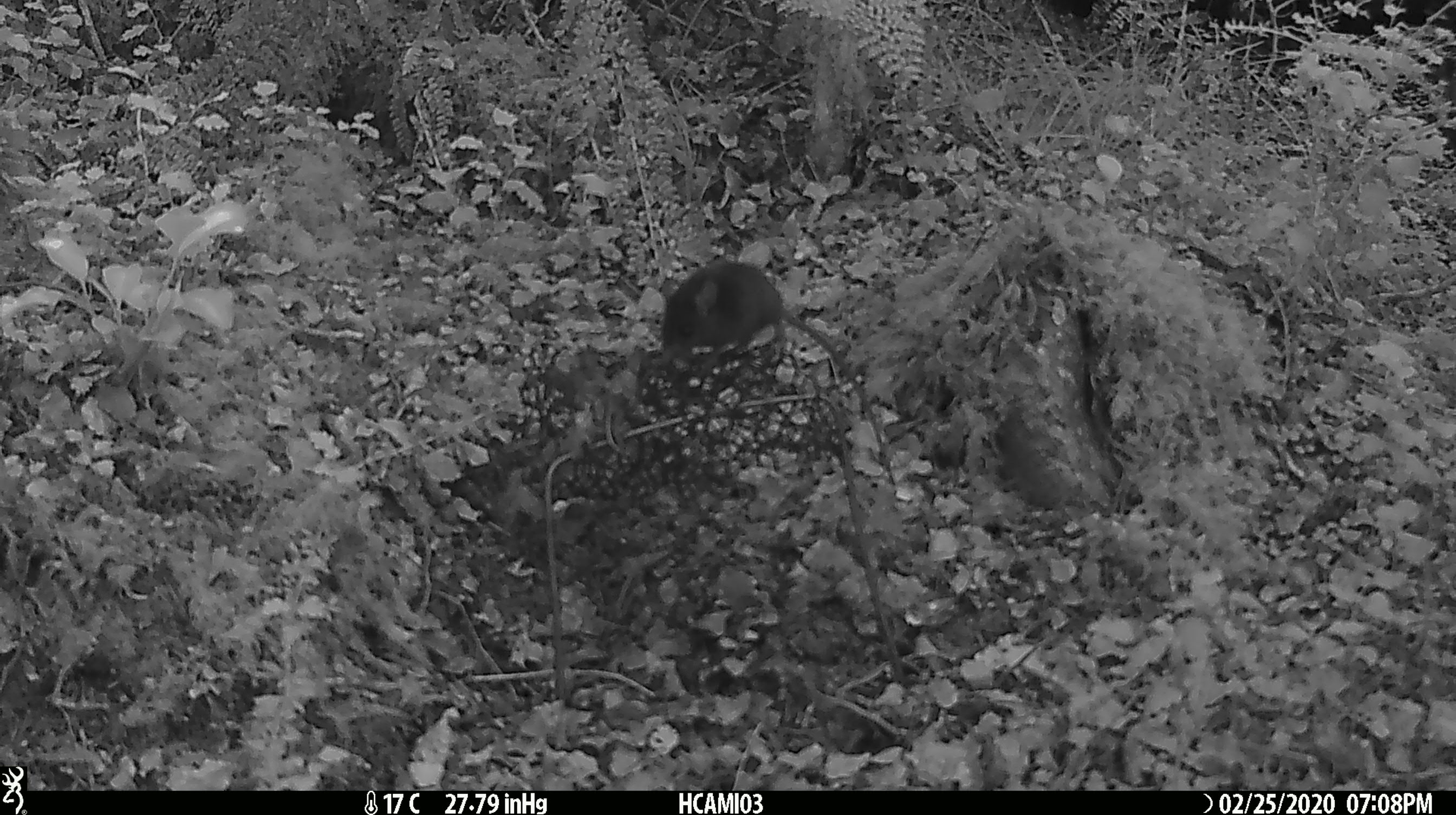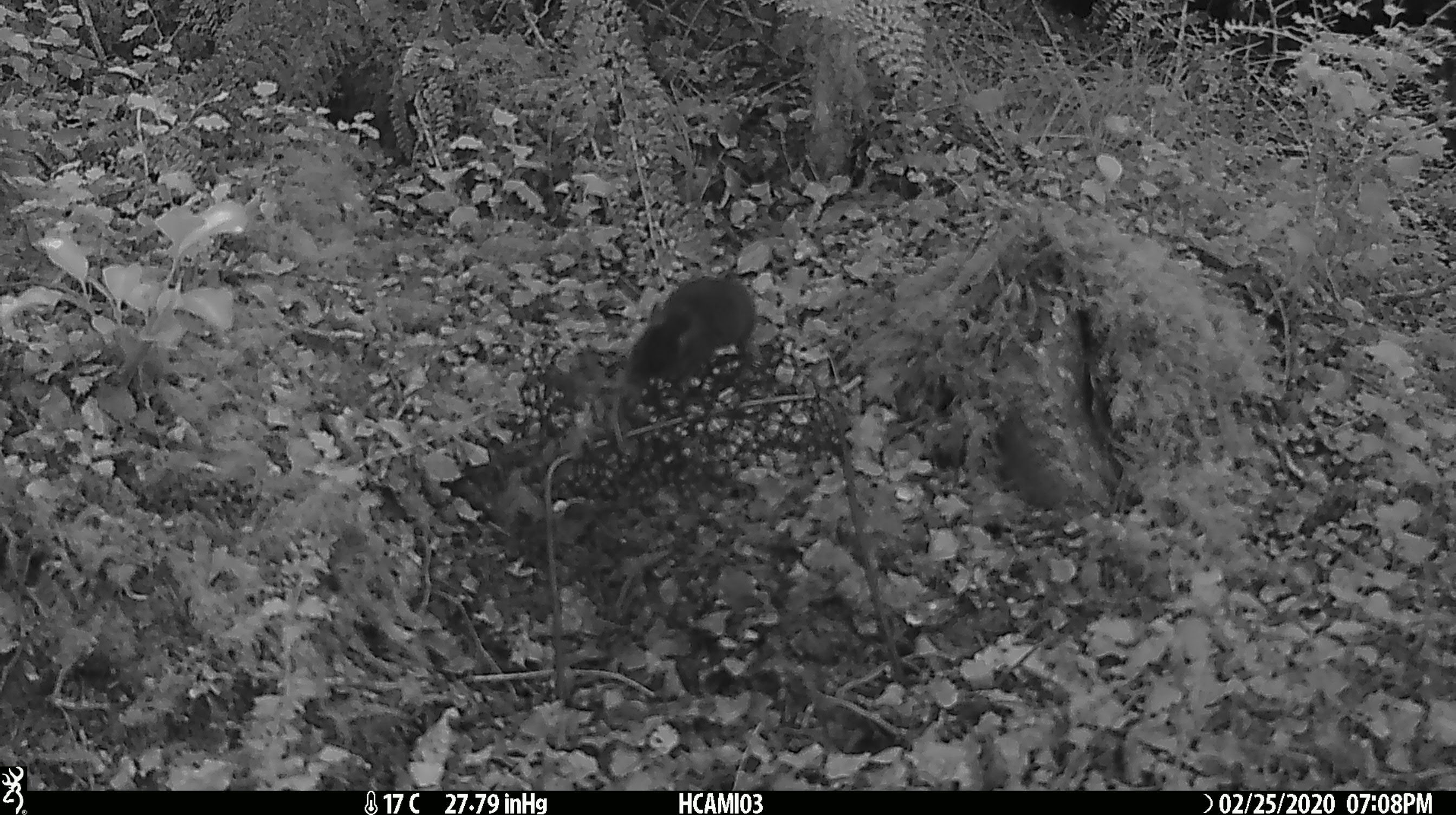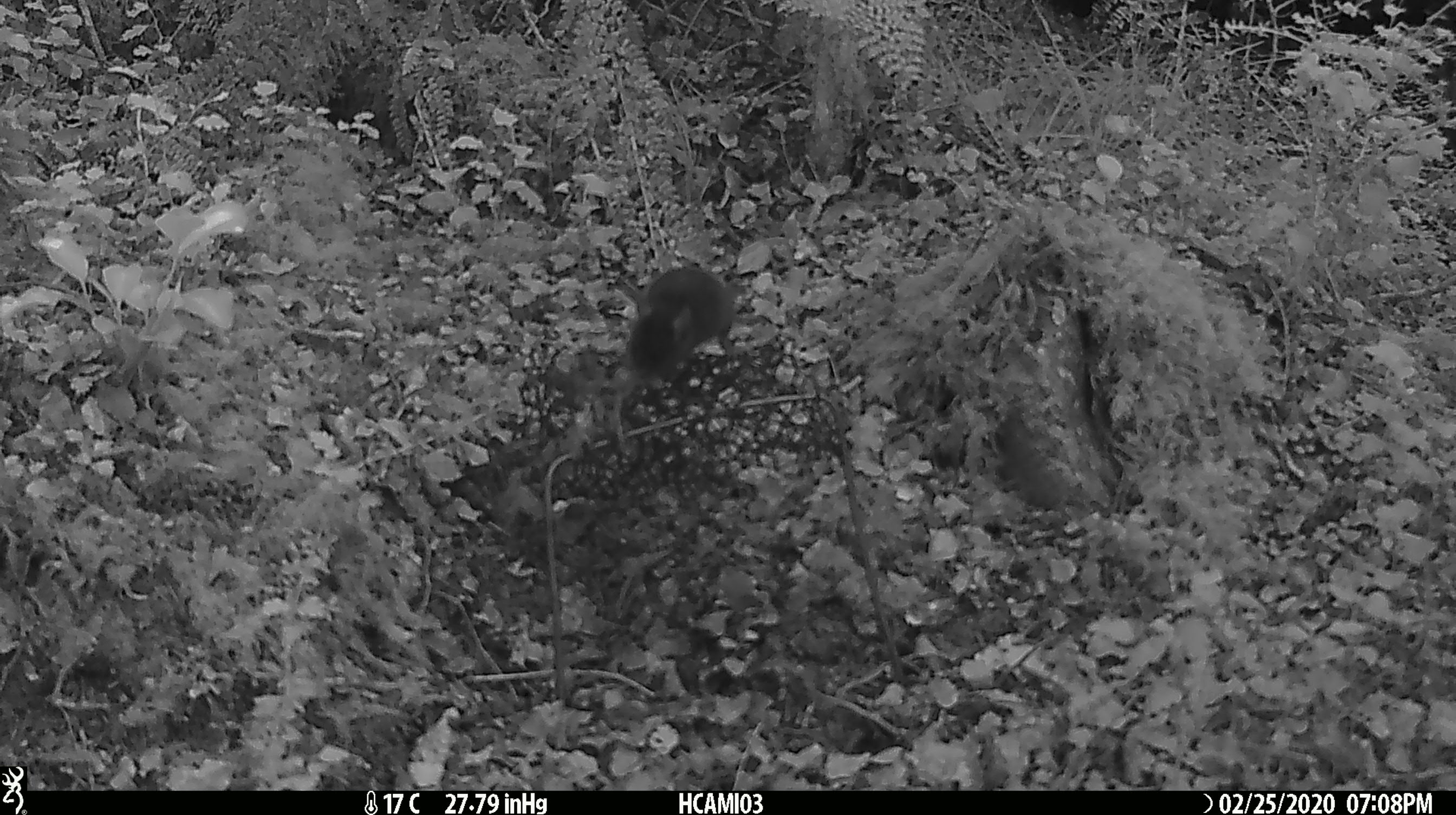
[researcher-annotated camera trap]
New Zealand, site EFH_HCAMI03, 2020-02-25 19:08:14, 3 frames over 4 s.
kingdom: Animalia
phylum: Chordata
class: Mammalia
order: Rodentia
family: Muridae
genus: Mus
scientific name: Mus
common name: mouse